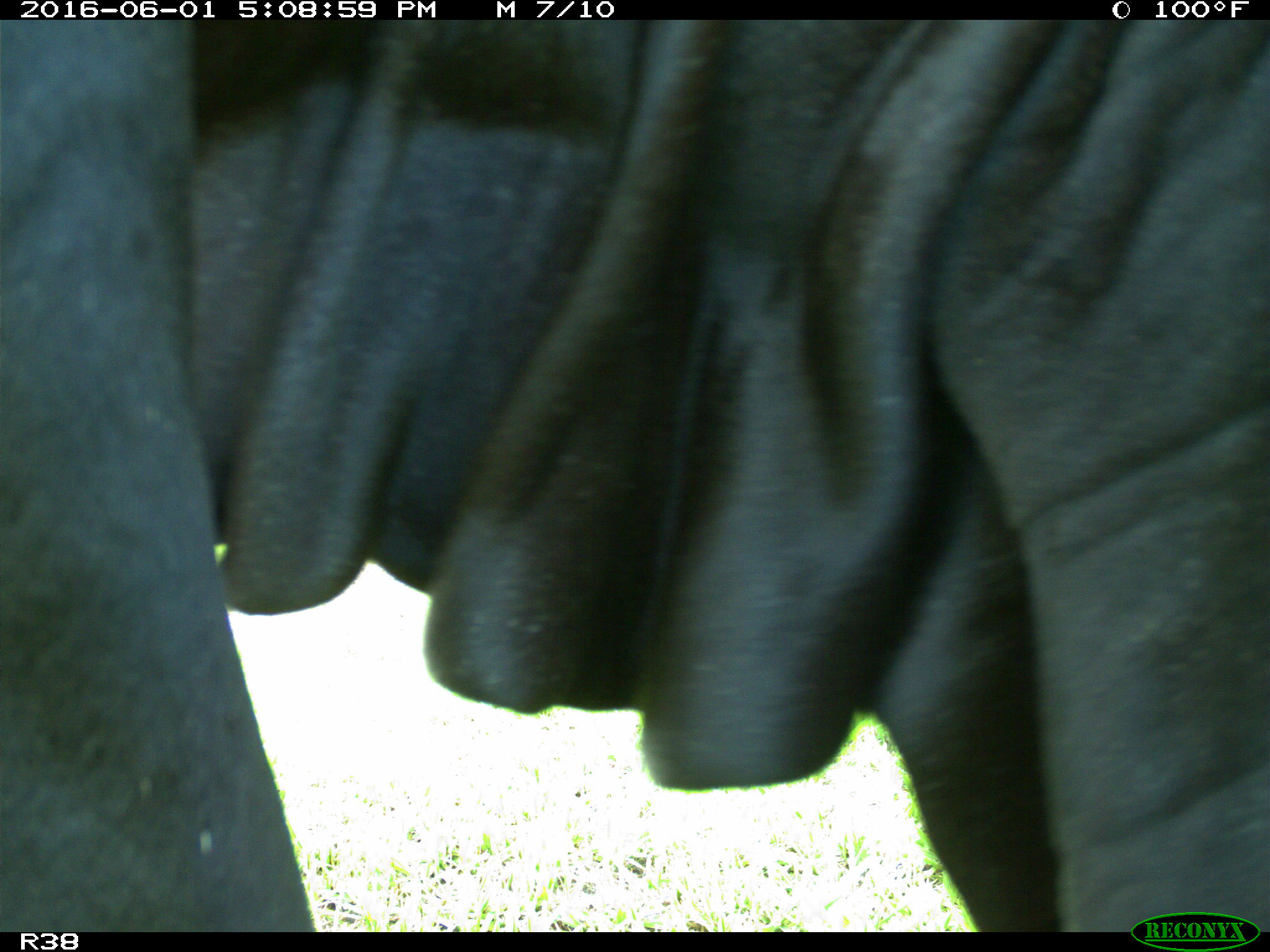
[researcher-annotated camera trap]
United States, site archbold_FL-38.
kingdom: Animalia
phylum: Chordata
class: Mammalia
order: Artiodactyla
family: Bovidae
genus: Bos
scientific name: Bos taurus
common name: domestic cow